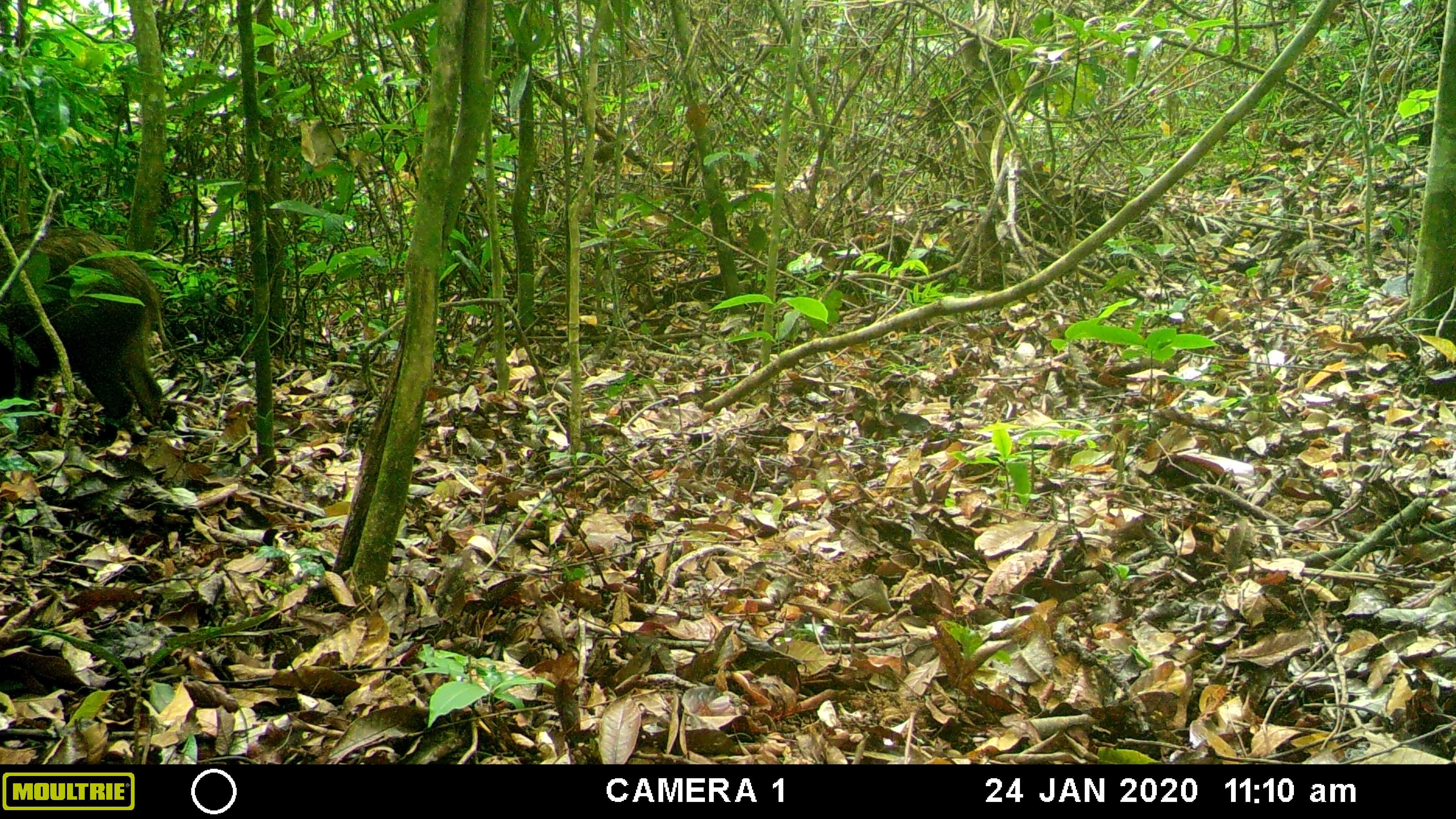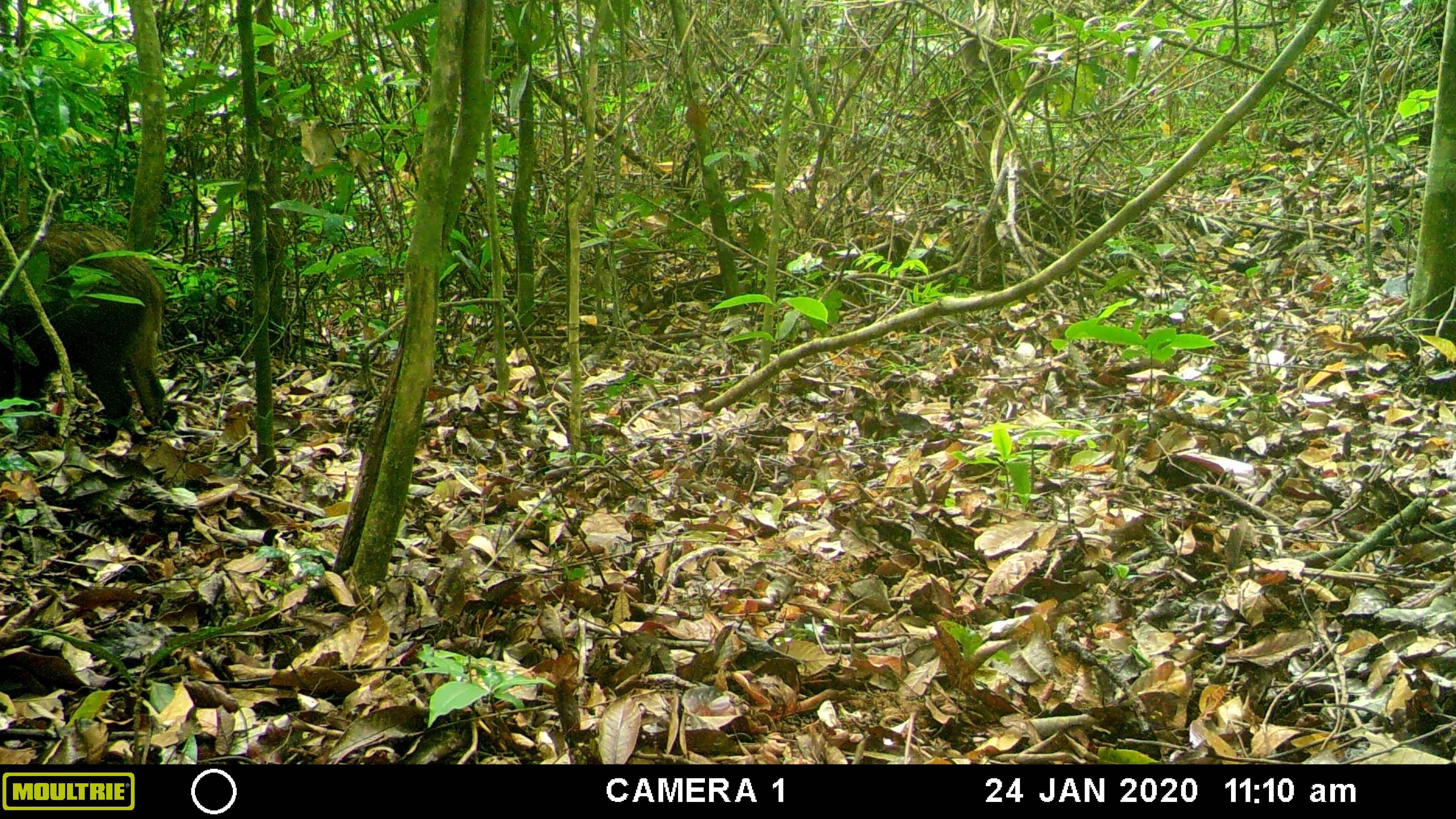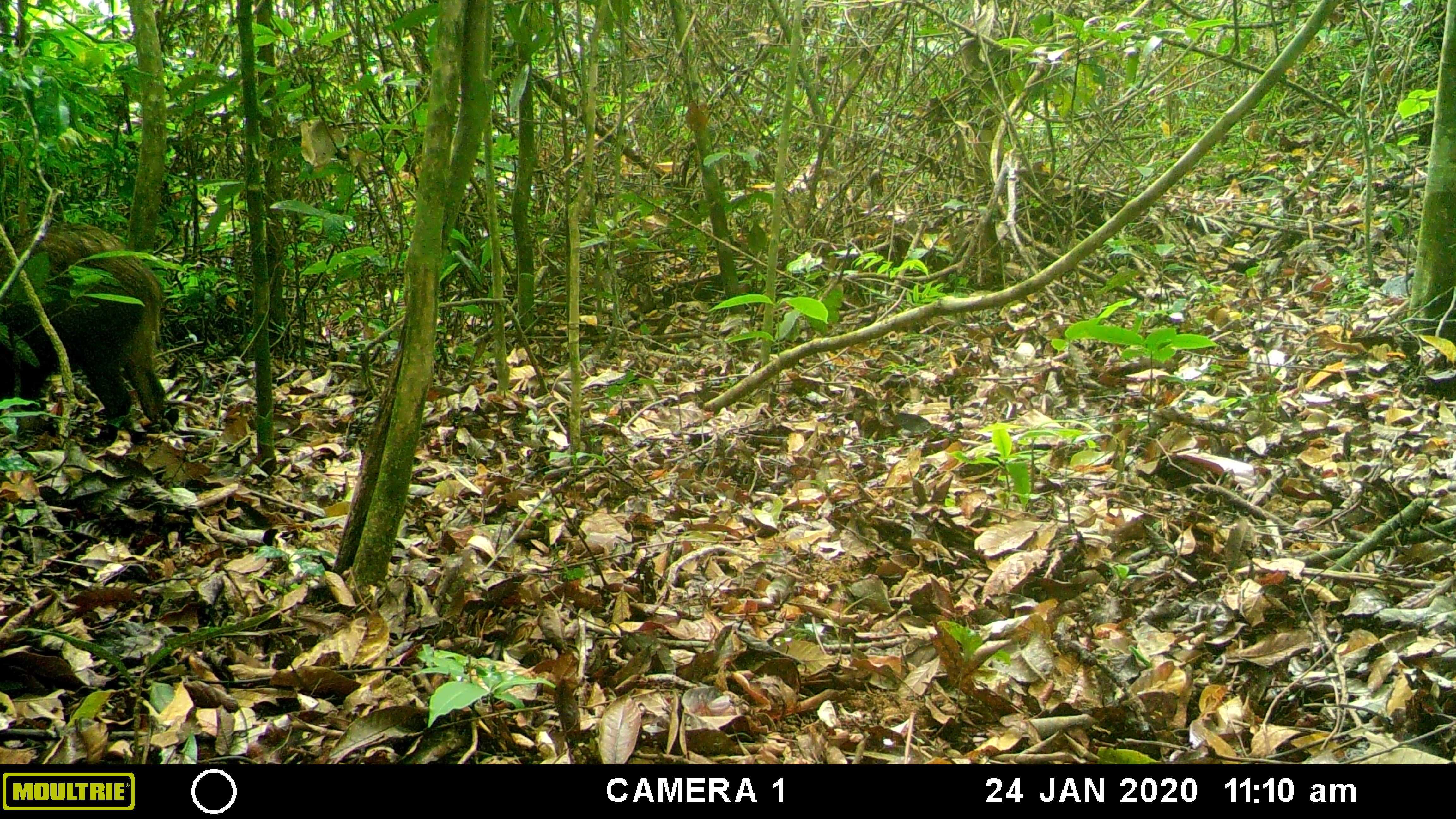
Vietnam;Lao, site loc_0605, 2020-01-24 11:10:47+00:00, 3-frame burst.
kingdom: Animalia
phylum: Chordata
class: Mammalia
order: Artiodactyla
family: Suidae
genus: Sus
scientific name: Sus scrofa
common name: eurasian wild pig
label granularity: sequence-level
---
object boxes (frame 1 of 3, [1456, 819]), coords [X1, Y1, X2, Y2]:
eurasian wild pig: [0, 229, 171, 440]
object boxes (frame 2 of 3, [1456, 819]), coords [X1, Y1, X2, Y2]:
eurasian wild pig: [0, 221, 165, 425]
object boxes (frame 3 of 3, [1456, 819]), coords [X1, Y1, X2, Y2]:
eurasian wild pig: [0, 223, 163, 431]